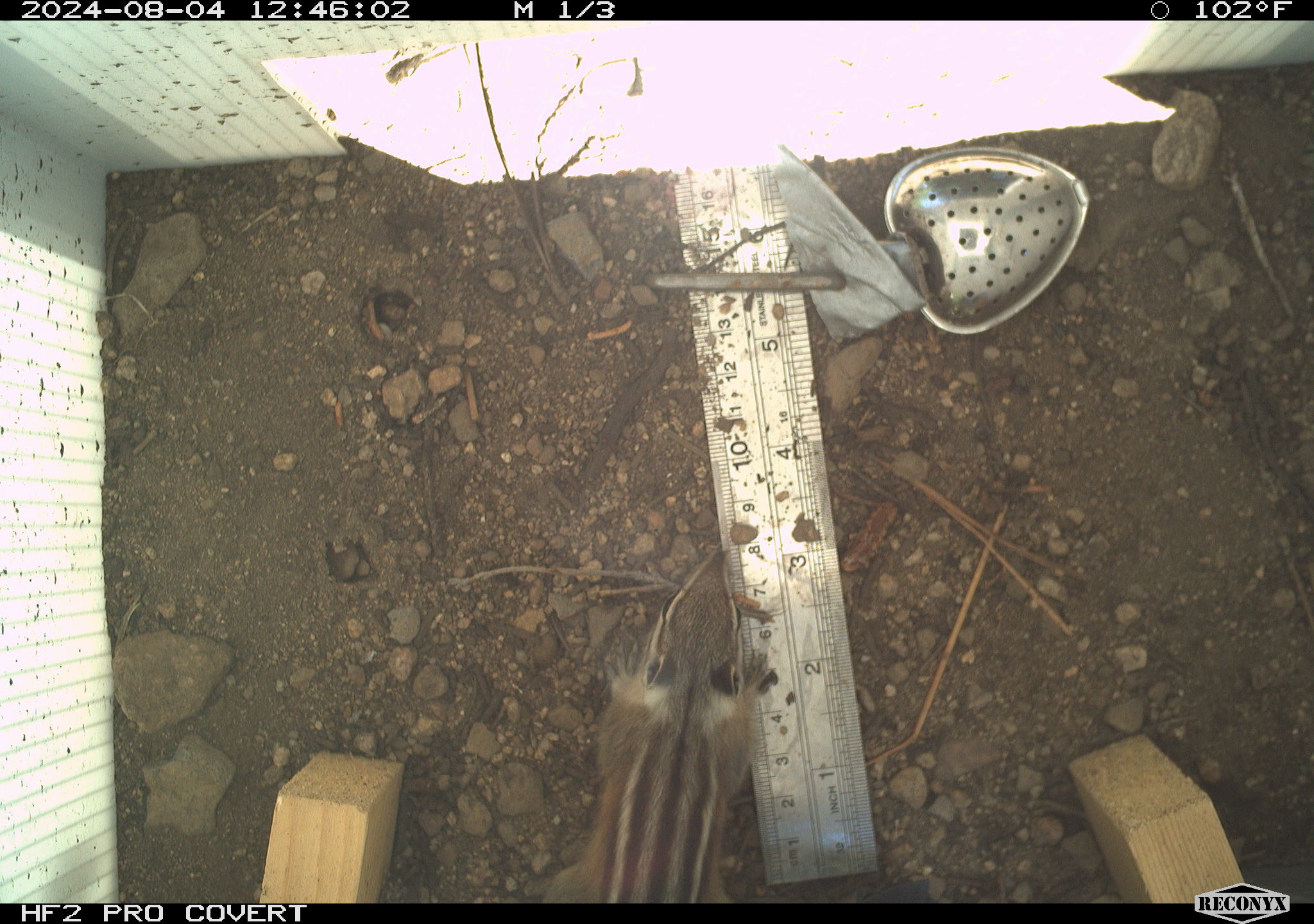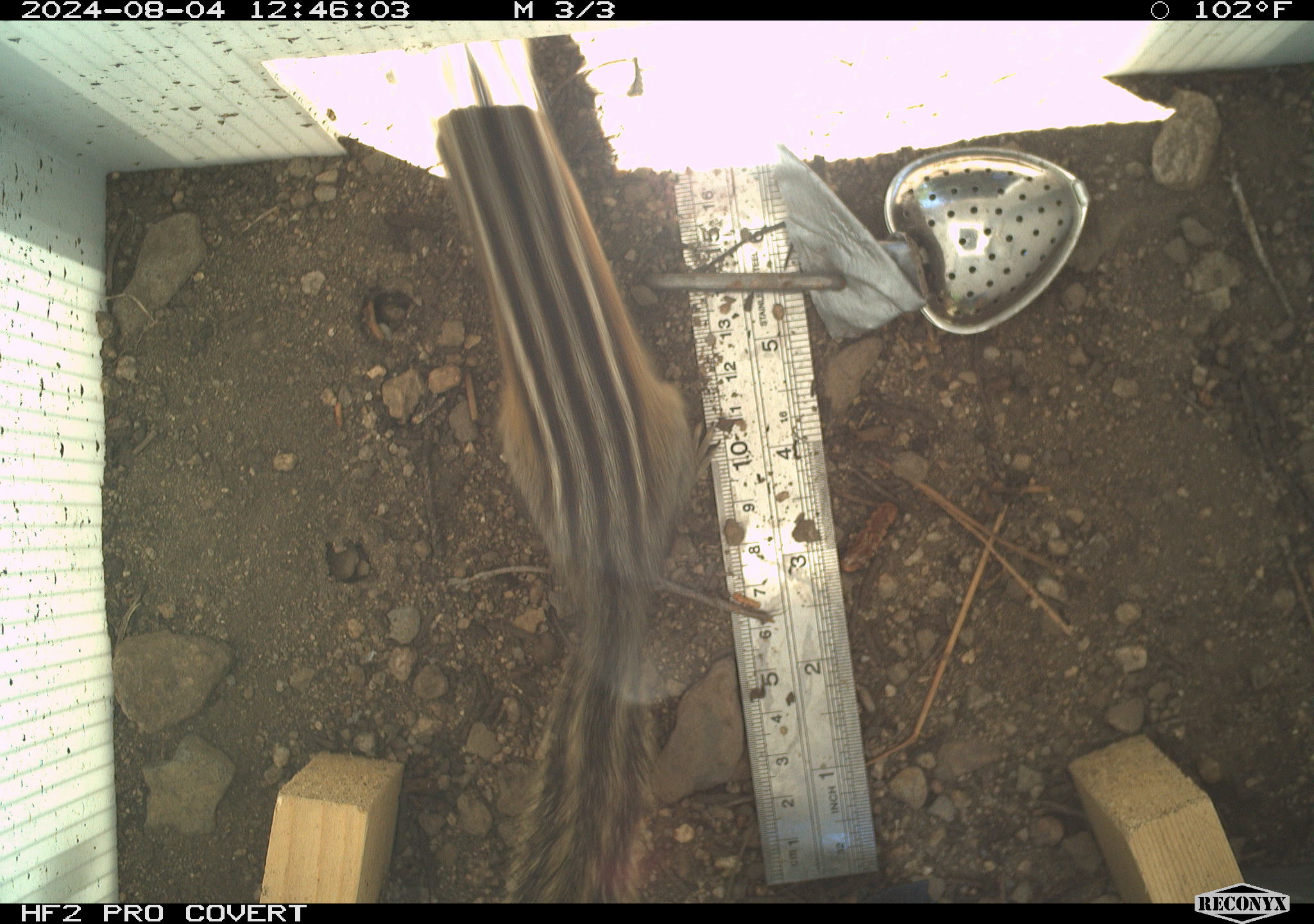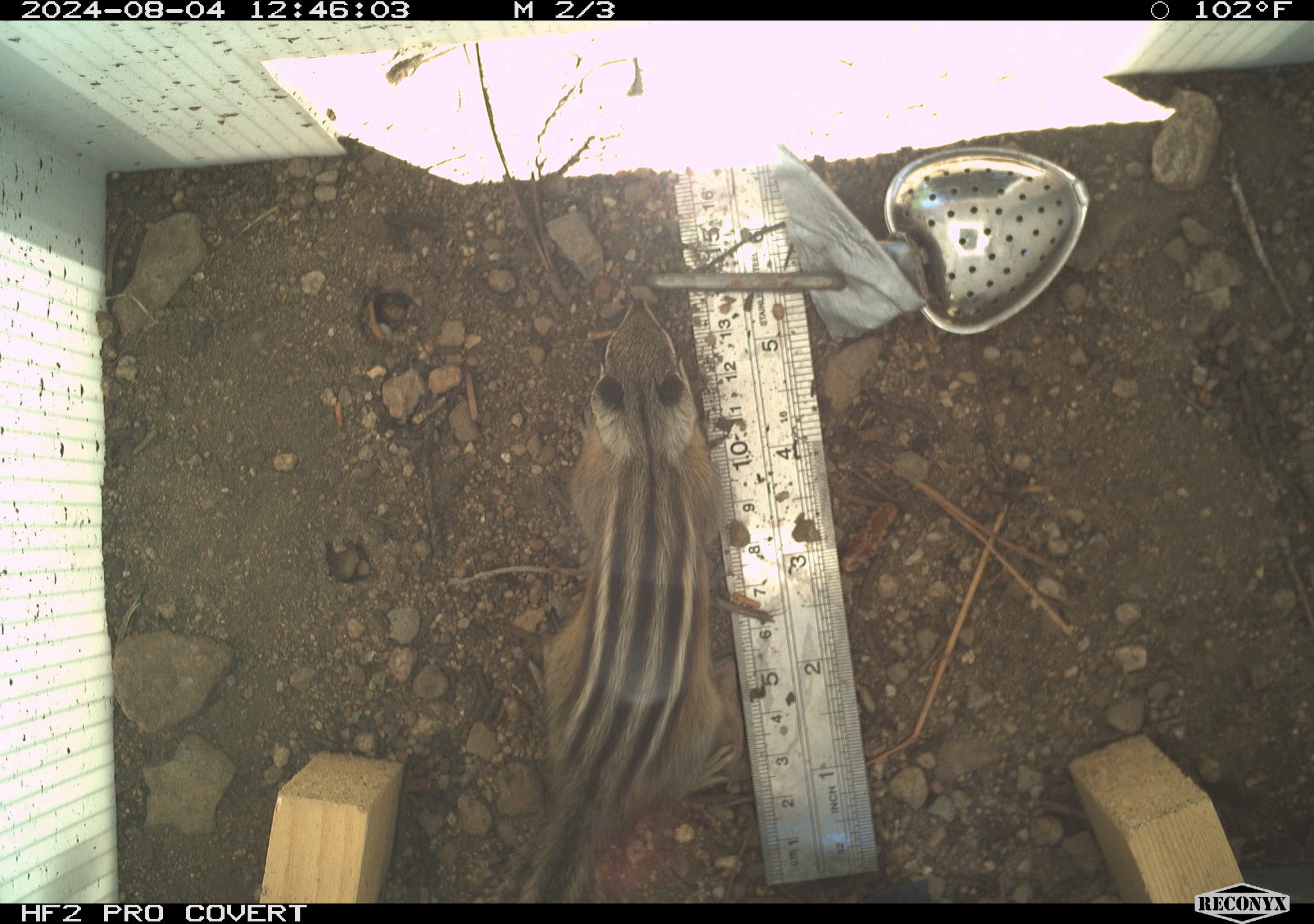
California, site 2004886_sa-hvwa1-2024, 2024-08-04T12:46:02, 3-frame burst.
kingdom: Animalia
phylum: Chordata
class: Mammalia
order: Rodentia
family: Sciuridae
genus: Neotamias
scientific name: Neotamias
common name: western chipmunks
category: neotamias species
Neotamias species (western chipmunks) (Neotamias).